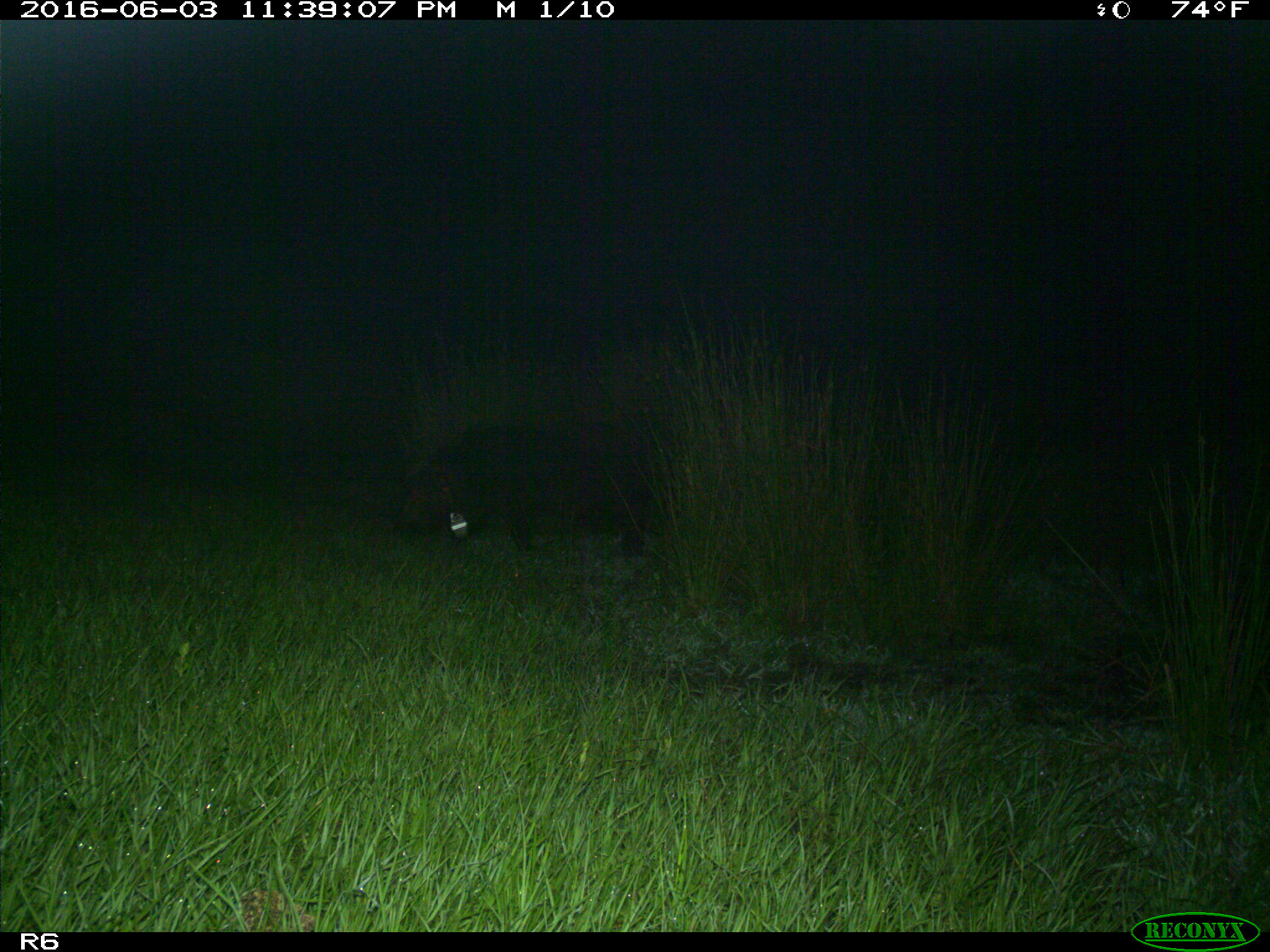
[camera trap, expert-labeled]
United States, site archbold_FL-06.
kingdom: Animalia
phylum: Chordata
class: Mammalia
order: Artiodactyla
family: Suidae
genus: Sus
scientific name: Sus scrofa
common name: wild boar